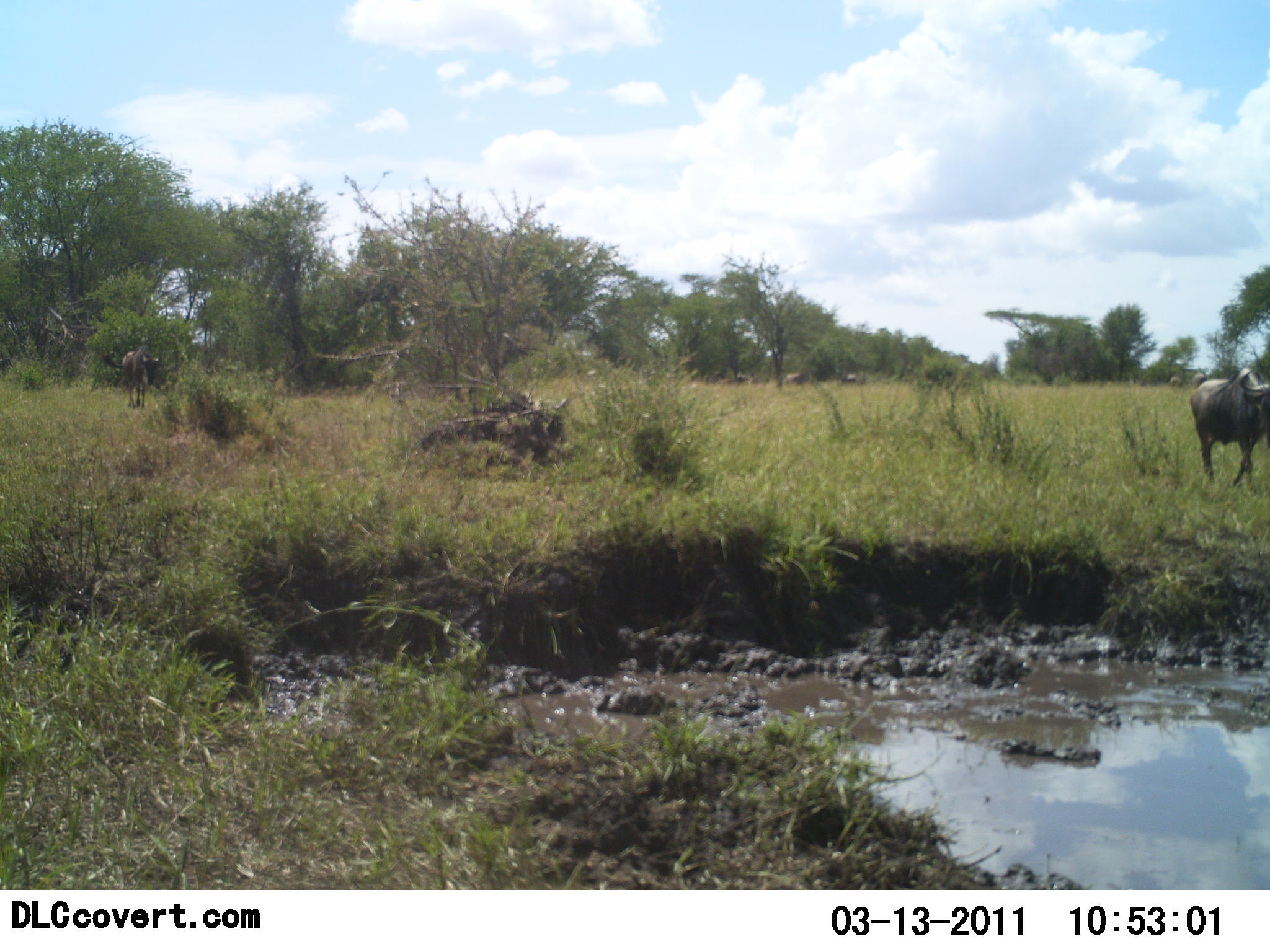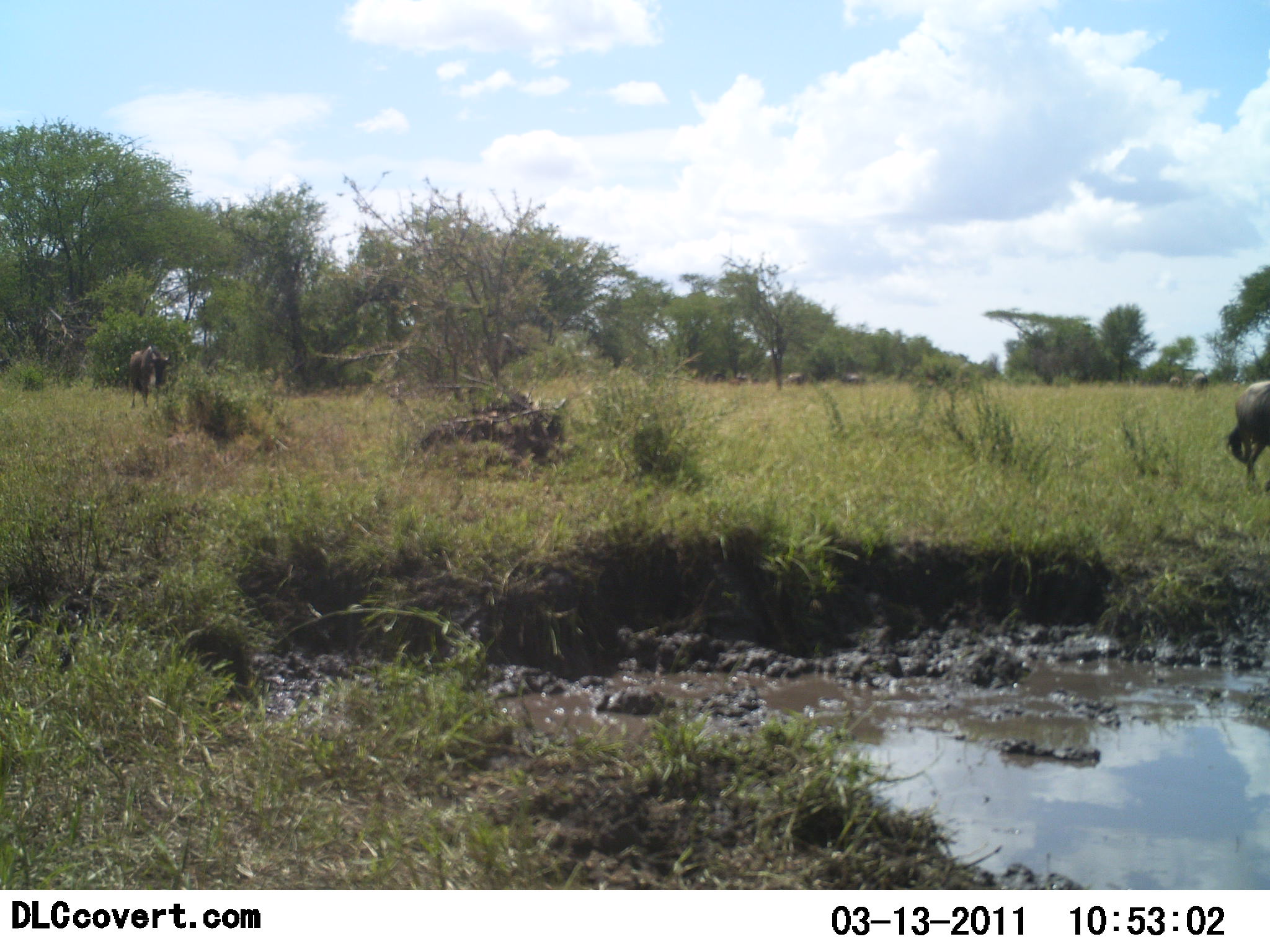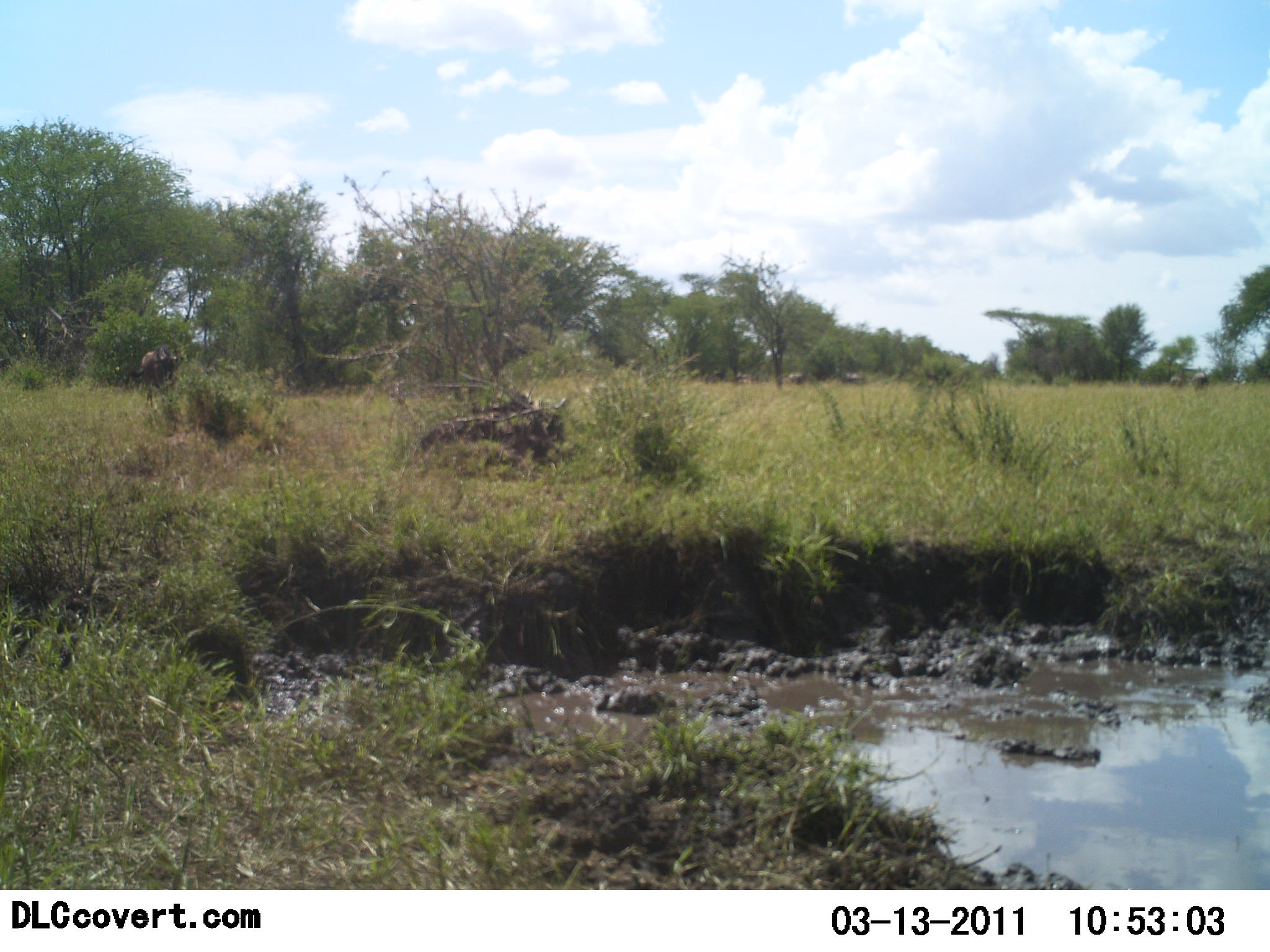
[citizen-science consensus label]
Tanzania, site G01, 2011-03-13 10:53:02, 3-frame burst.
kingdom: Animalia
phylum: Chordata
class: Mammalia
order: Artiodactyla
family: Bovidae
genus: Connochaetes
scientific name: Connochaetes taurinus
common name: blue wildebeest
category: wildebeest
Wildebeest (blue wildebeest) (Connochaetes taurinus), count 2. Behavior (volunteer vote fractions): standing 9%, resting 27%, moving 100%, interacting 0%. Young present (vote fraction): 0%. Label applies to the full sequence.